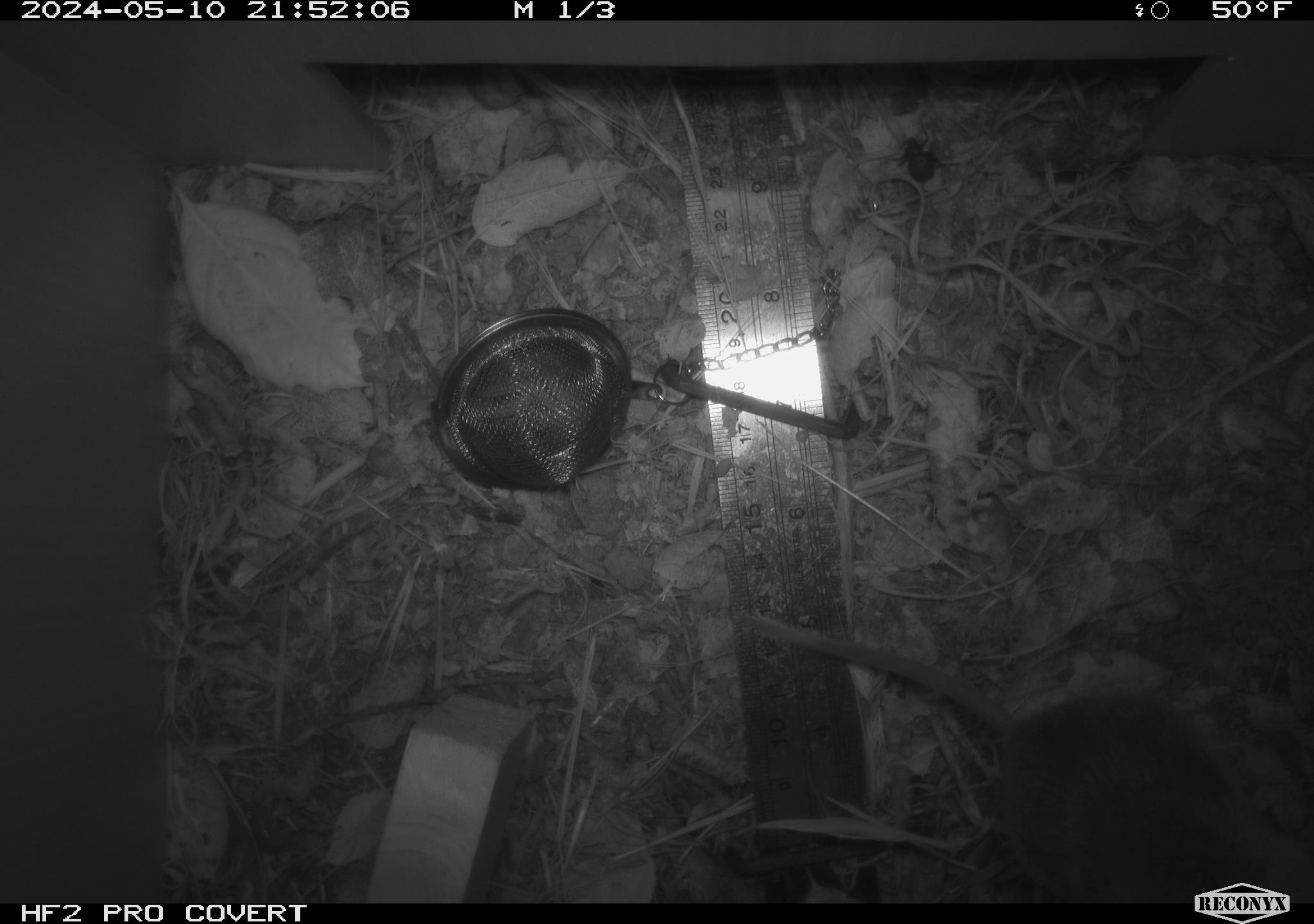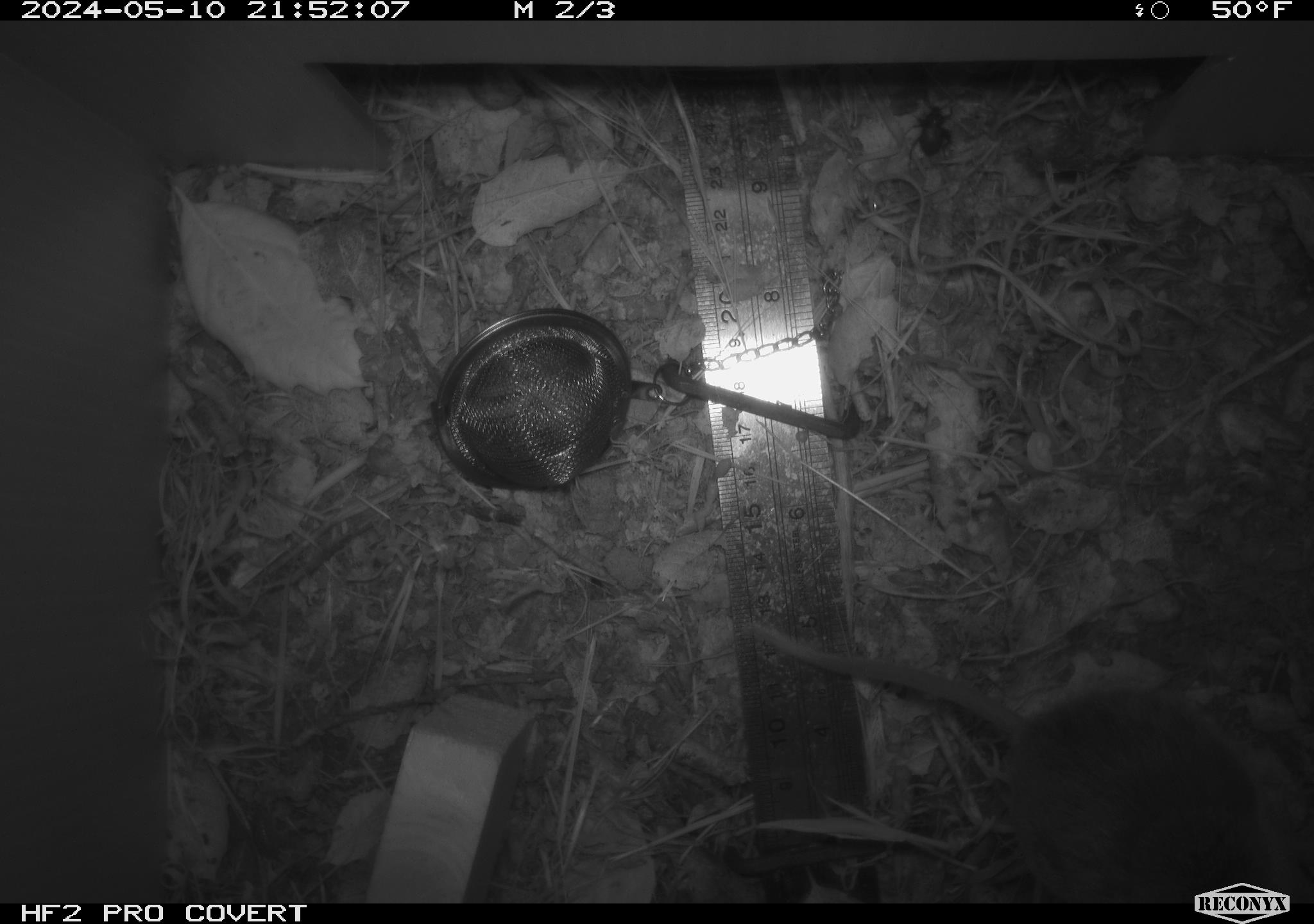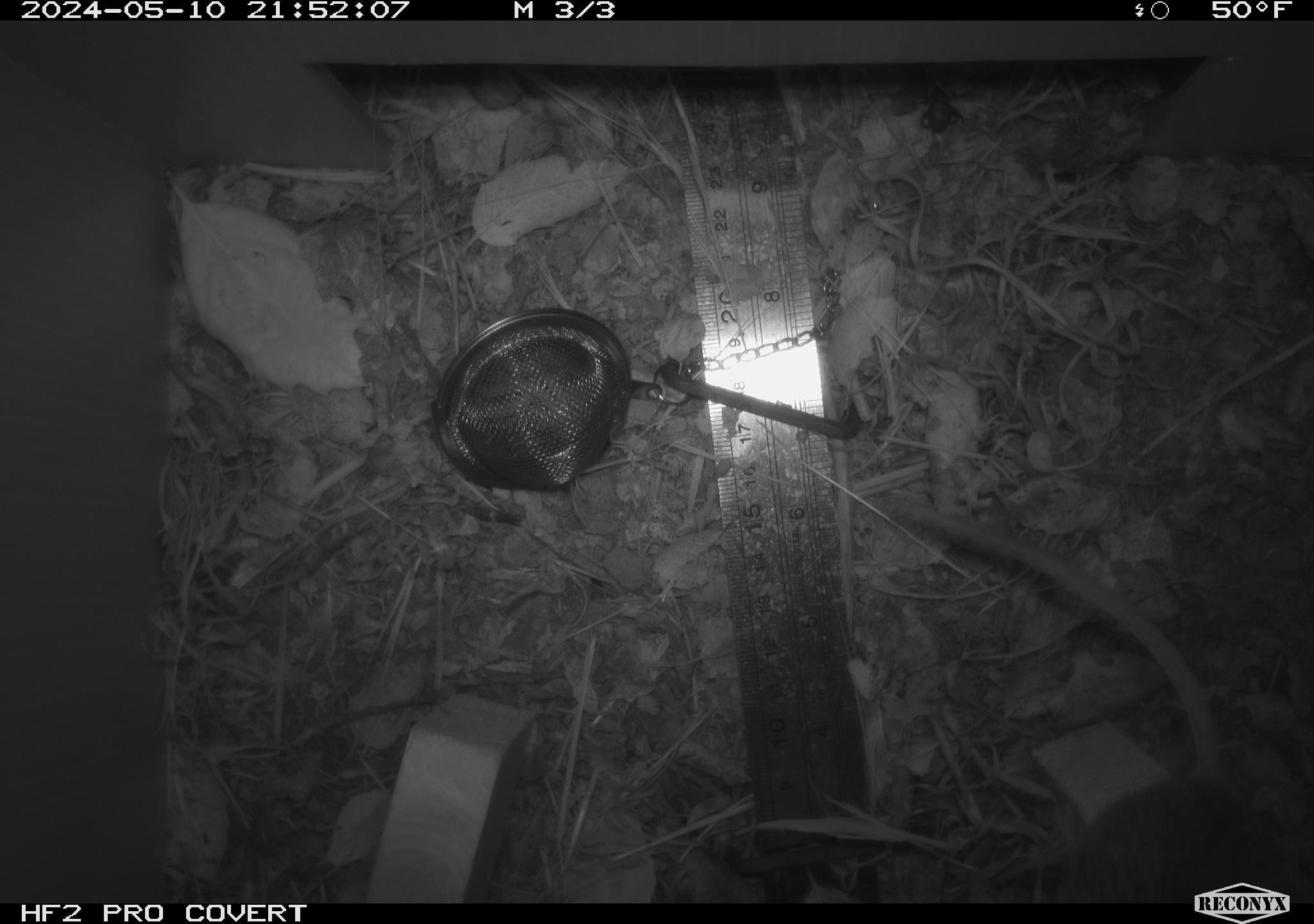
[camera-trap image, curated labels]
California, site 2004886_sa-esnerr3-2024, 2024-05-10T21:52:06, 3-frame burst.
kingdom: Animalia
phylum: Chordata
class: Mammalia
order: Rodentia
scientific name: Rodentia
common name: rodent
Rodent (Rodentia).